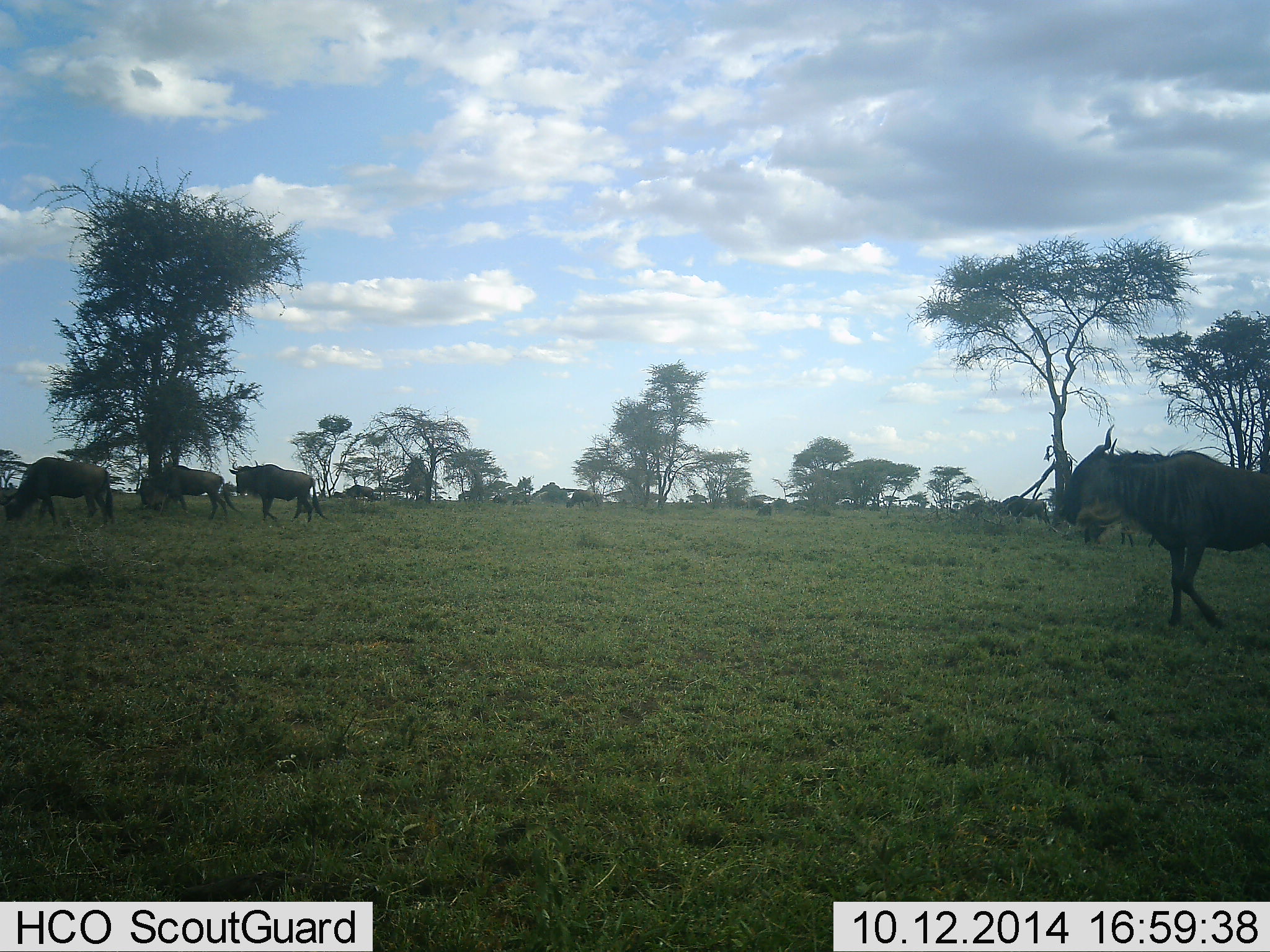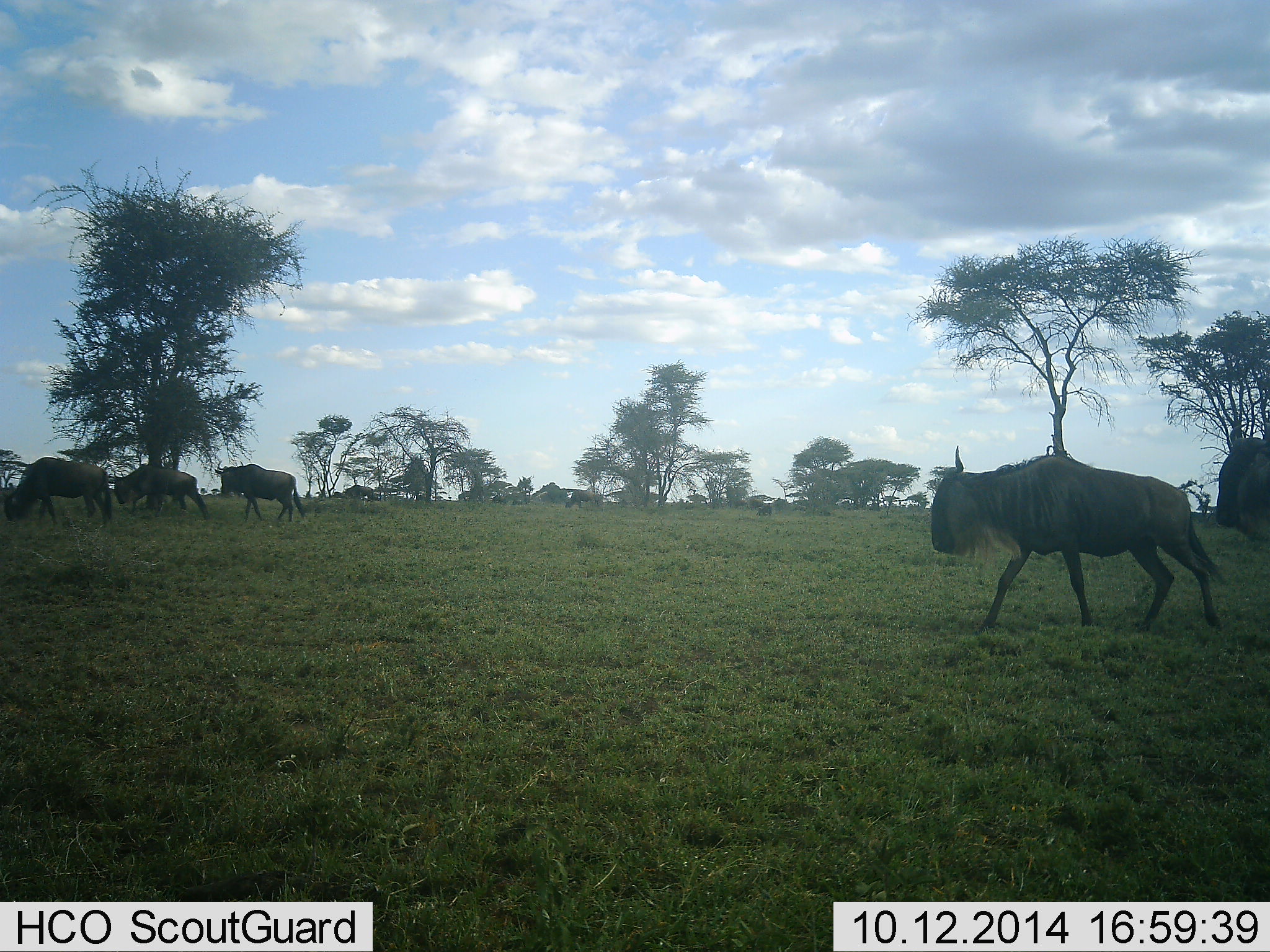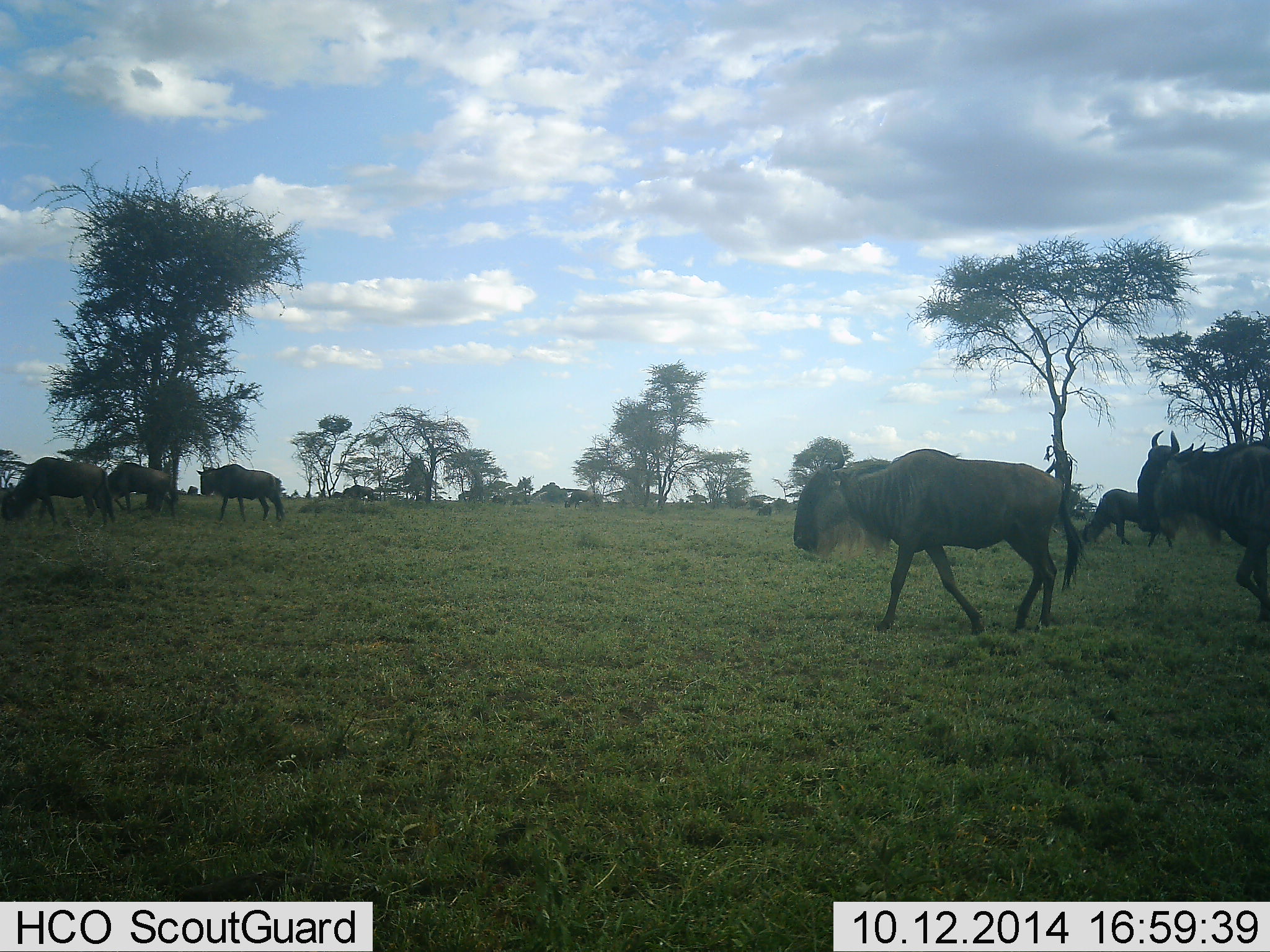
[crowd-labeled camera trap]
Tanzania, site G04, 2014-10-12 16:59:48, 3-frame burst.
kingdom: Animalia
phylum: Chordata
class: Mammalia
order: Artiodactyla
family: Bovidae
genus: Connochaetes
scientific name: Connochaetes taurinus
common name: blue wildebeest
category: wildebeest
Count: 6.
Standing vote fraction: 40%.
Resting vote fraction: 0%.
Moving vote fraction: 100%.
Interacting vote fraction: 0%.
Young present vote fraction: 0%.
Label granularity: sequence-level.